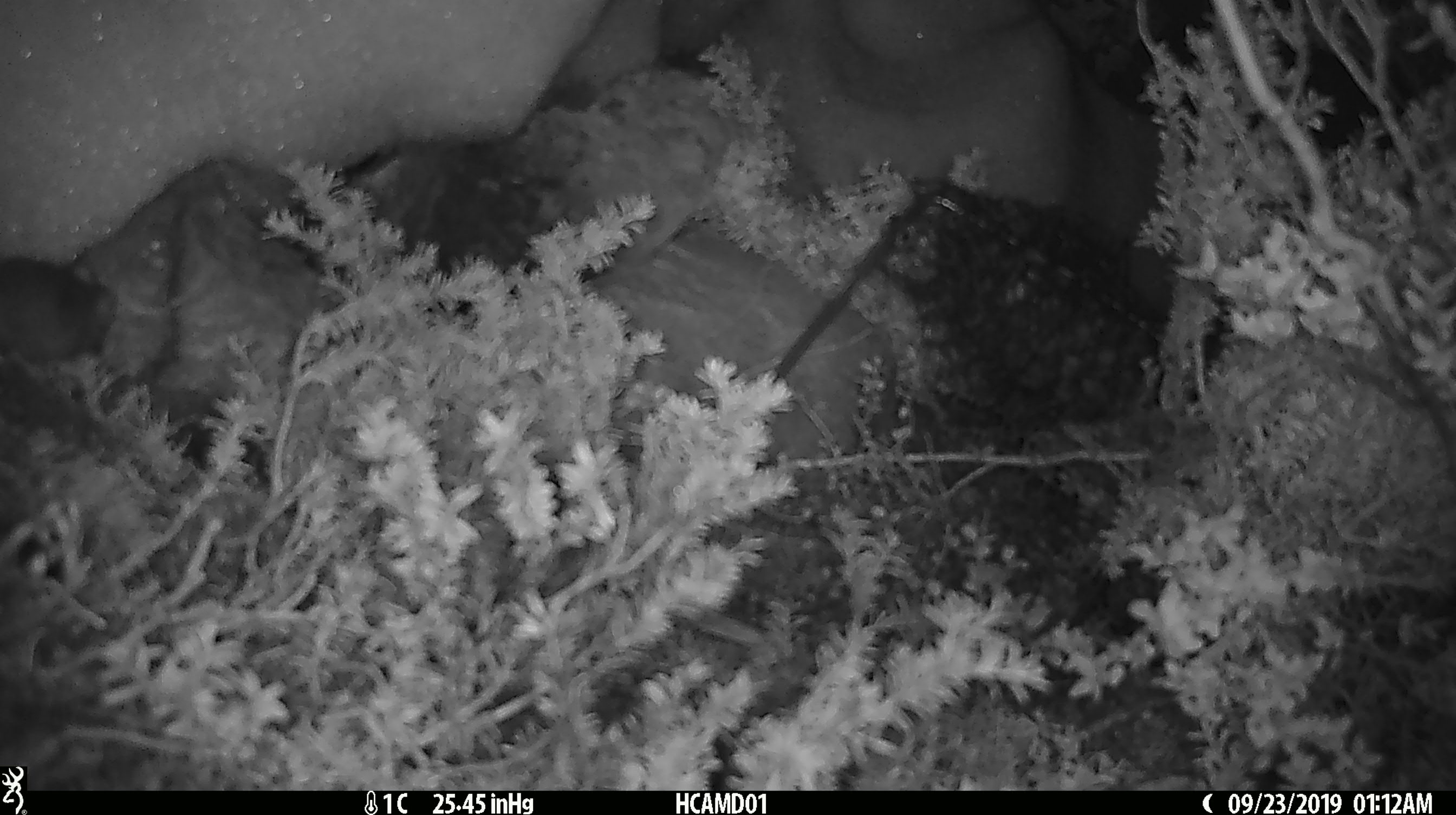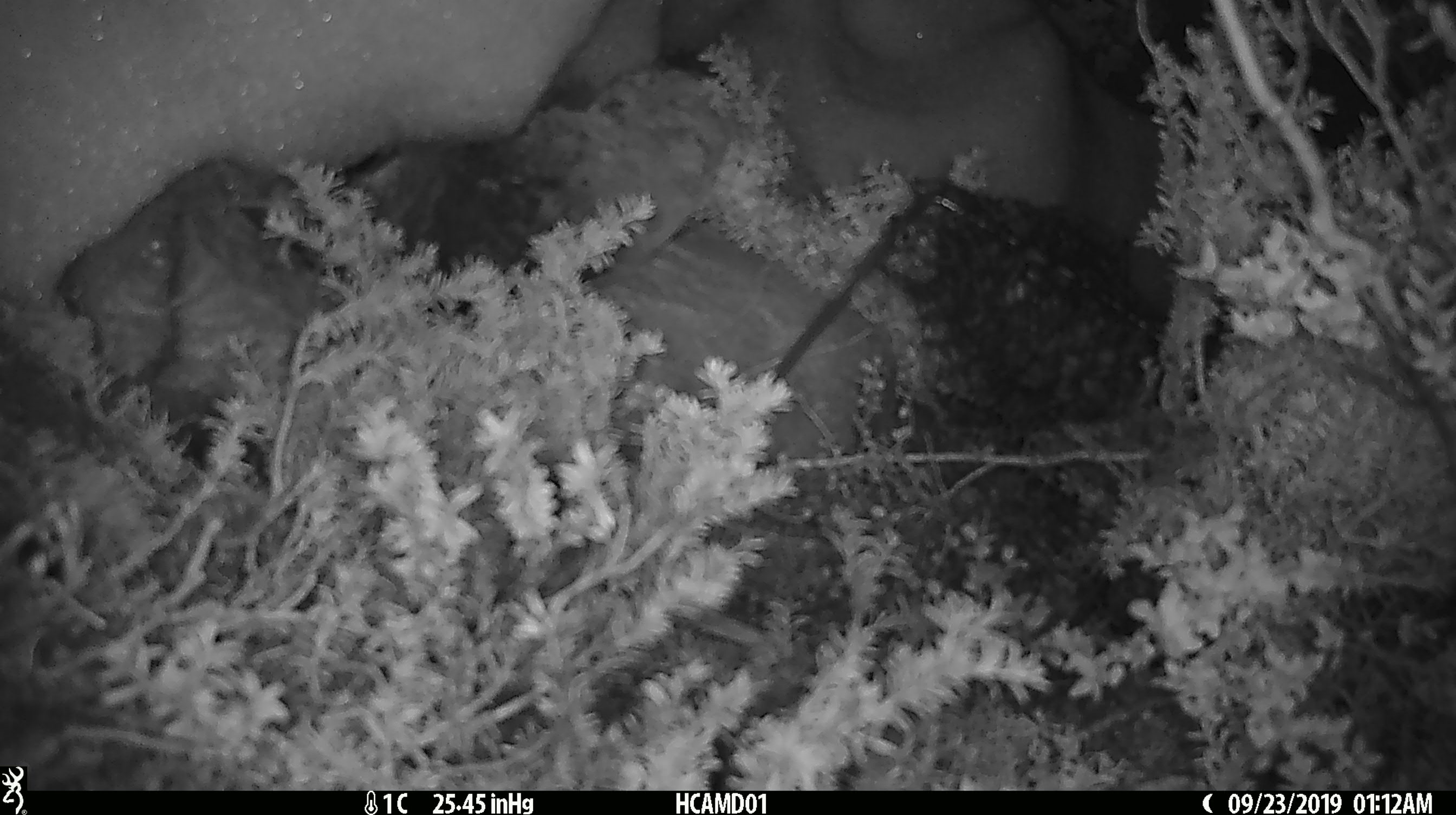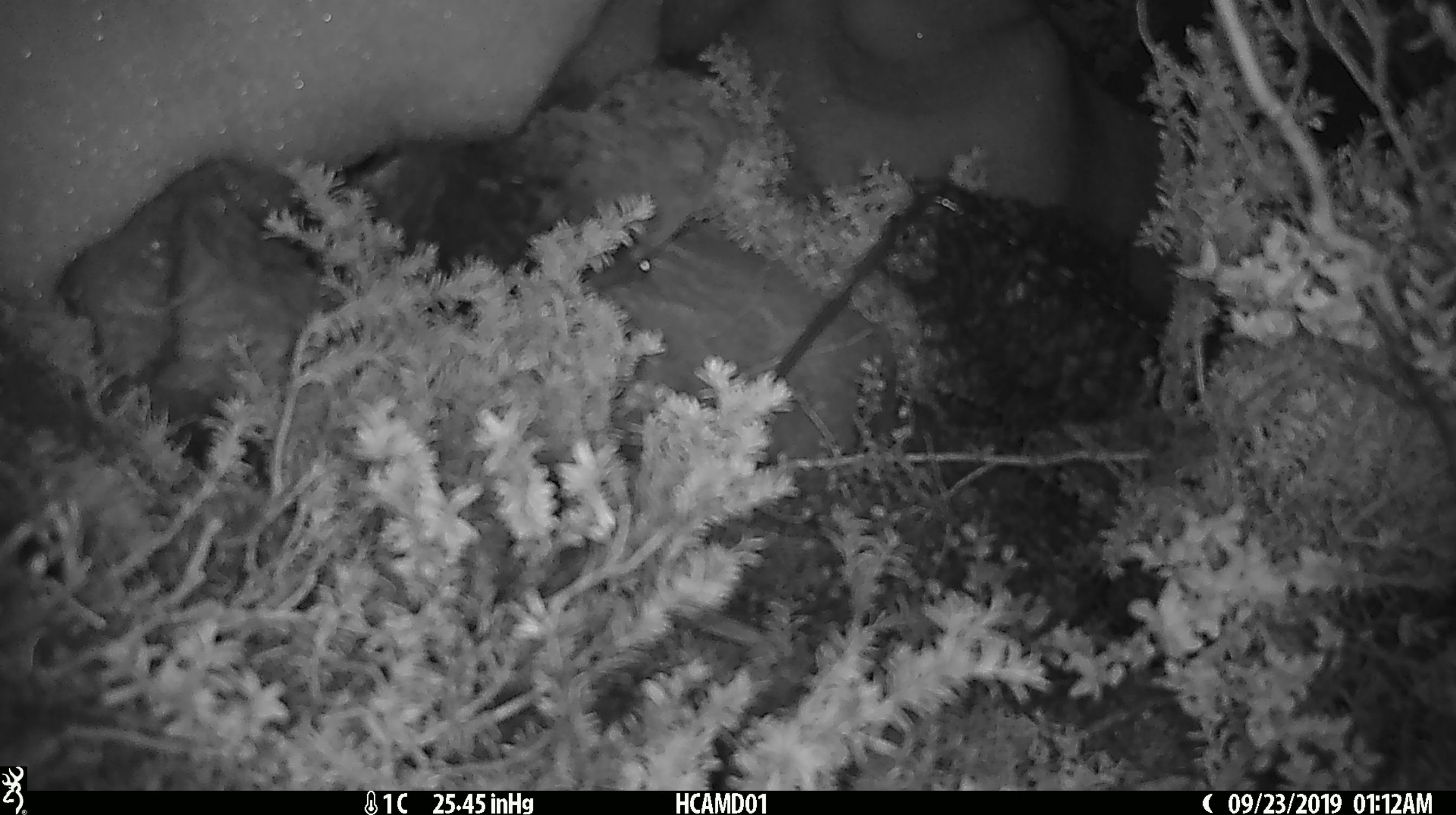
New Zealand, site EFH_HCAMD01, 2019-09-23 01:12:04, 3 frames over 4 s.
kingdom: Animalia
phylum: Chordata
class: Mammalia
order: Rodentia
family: Muridae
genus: Mus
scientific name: Mus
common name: mouse